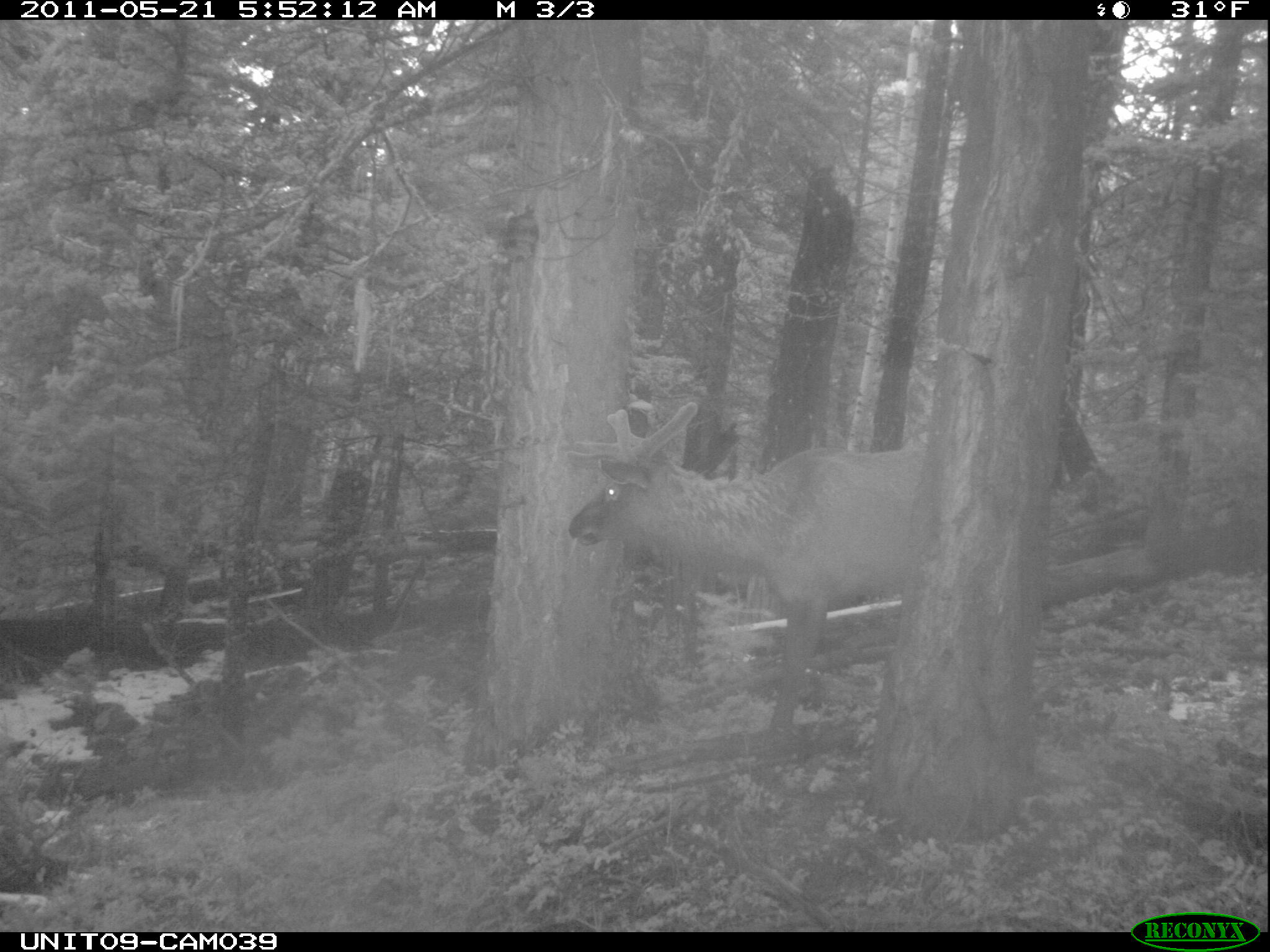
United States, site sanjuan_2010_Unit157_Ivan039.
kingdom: Animalia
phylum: Chordata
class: Mammalia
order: Artiodactyla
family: Cervidae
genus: Cervus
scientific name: Cervus elaphus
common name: red deer